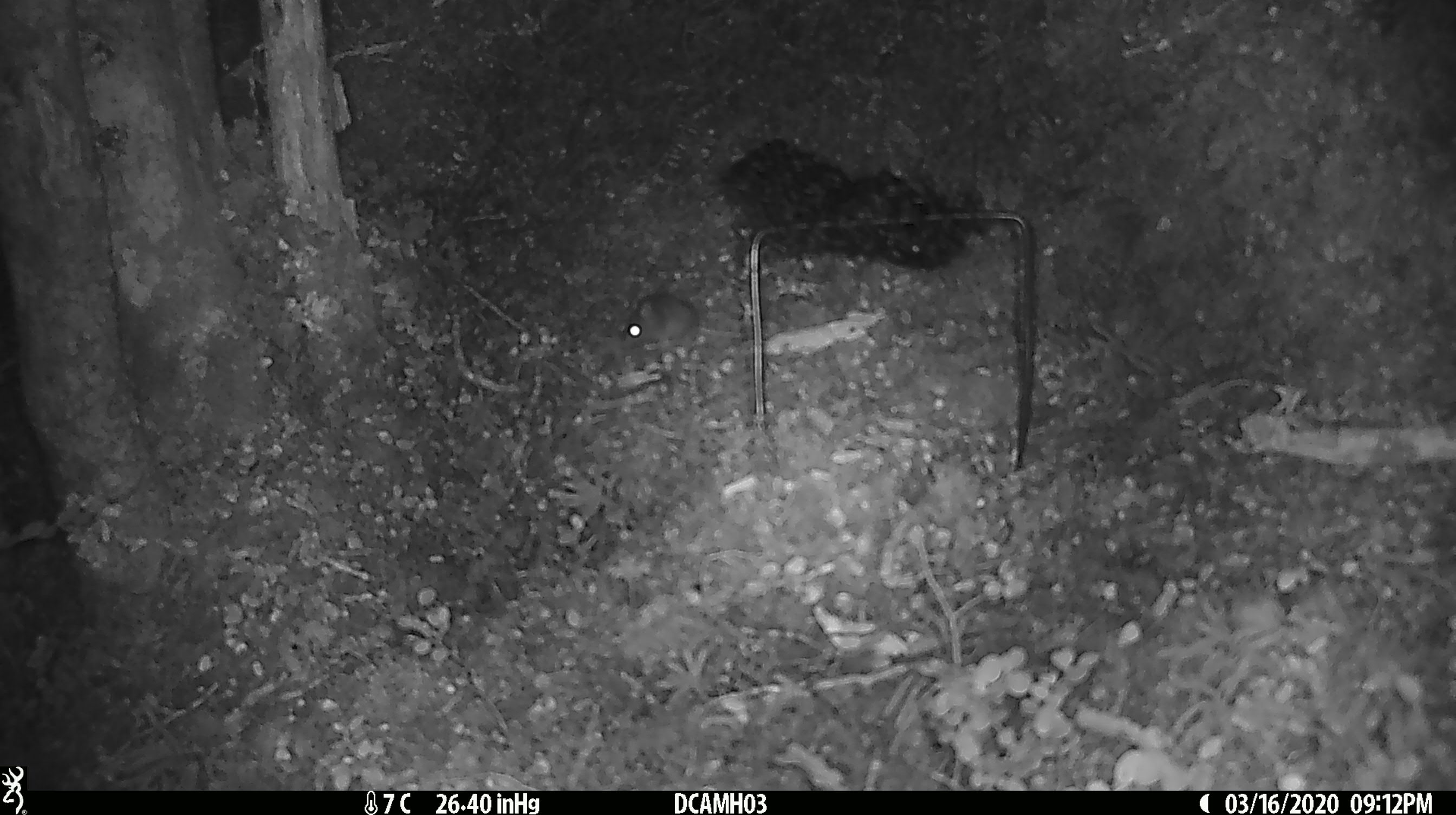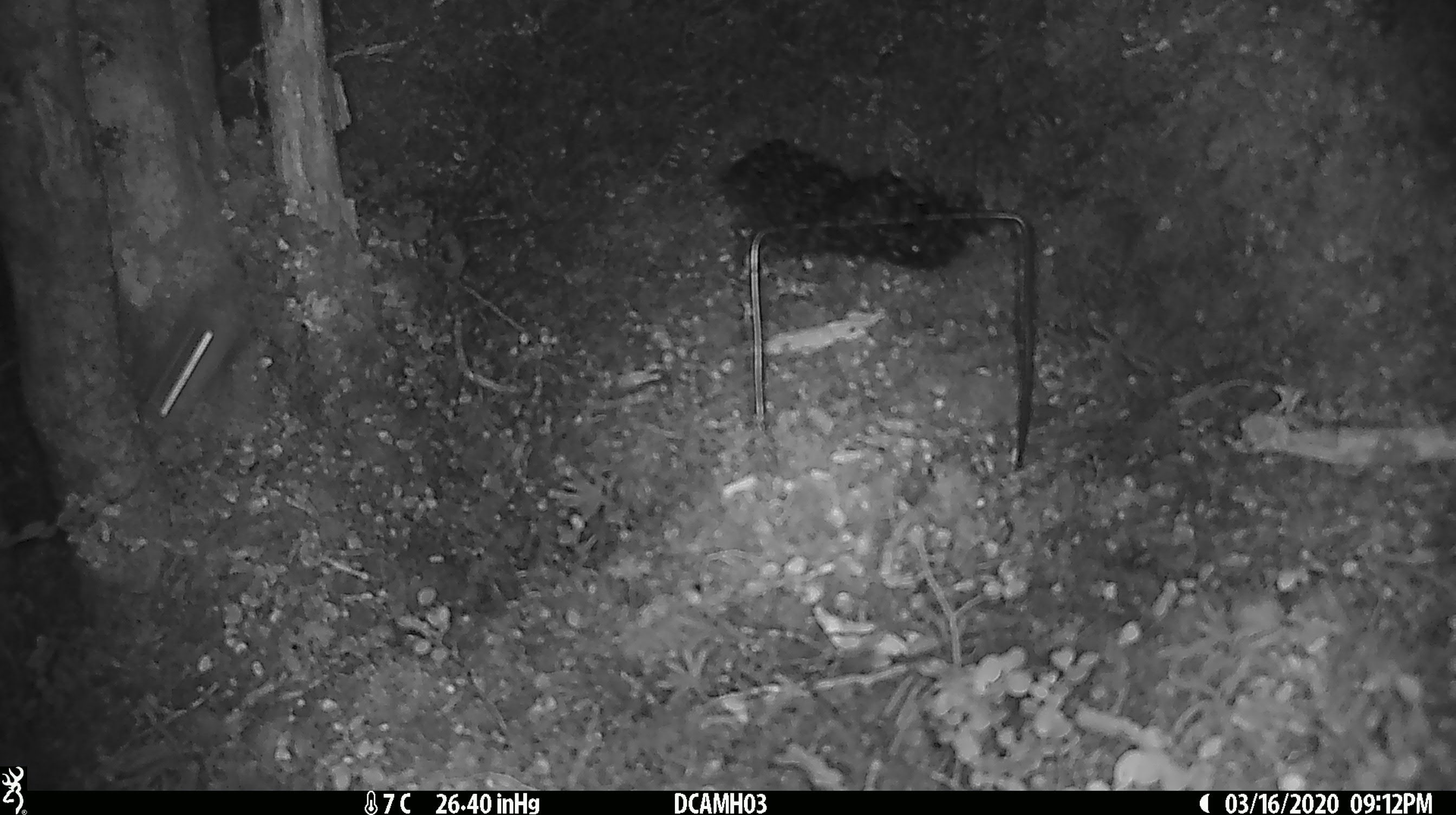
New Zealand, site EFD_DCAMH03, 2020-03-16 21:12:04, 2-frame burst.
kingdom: Animalia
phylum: Chordata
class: Mammalia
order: Rodentia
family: Muridae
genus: Mus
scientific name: Mus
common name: mouse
Mouse (Mus).